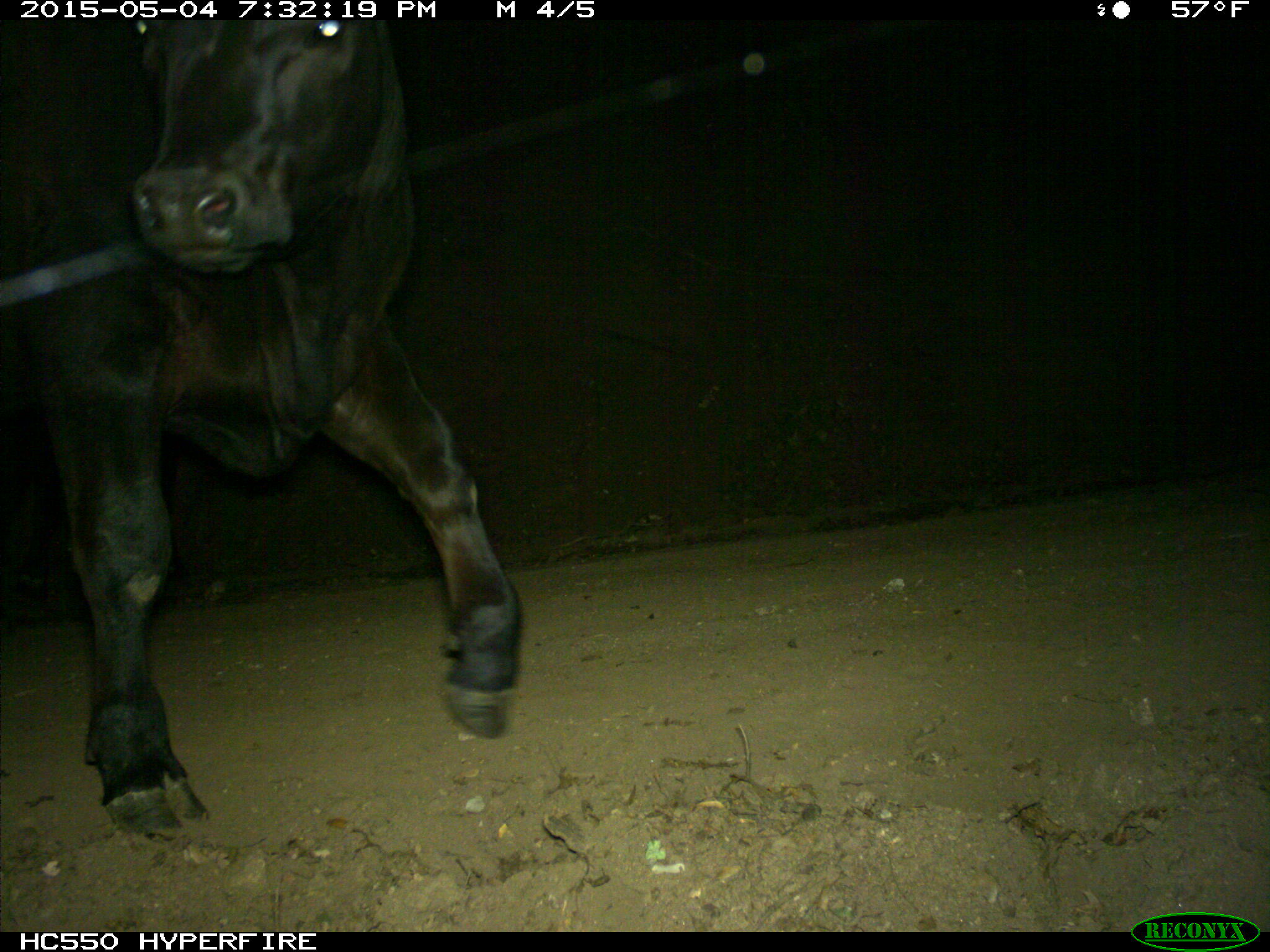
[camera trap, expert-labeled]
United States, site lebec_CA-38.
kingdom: Animalia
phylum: Chordata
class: Mammalia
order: Artiodactyla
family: Bovidae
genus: Bos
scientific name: Bos taurus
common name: domestic cow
Bos taurus (domestic cow).